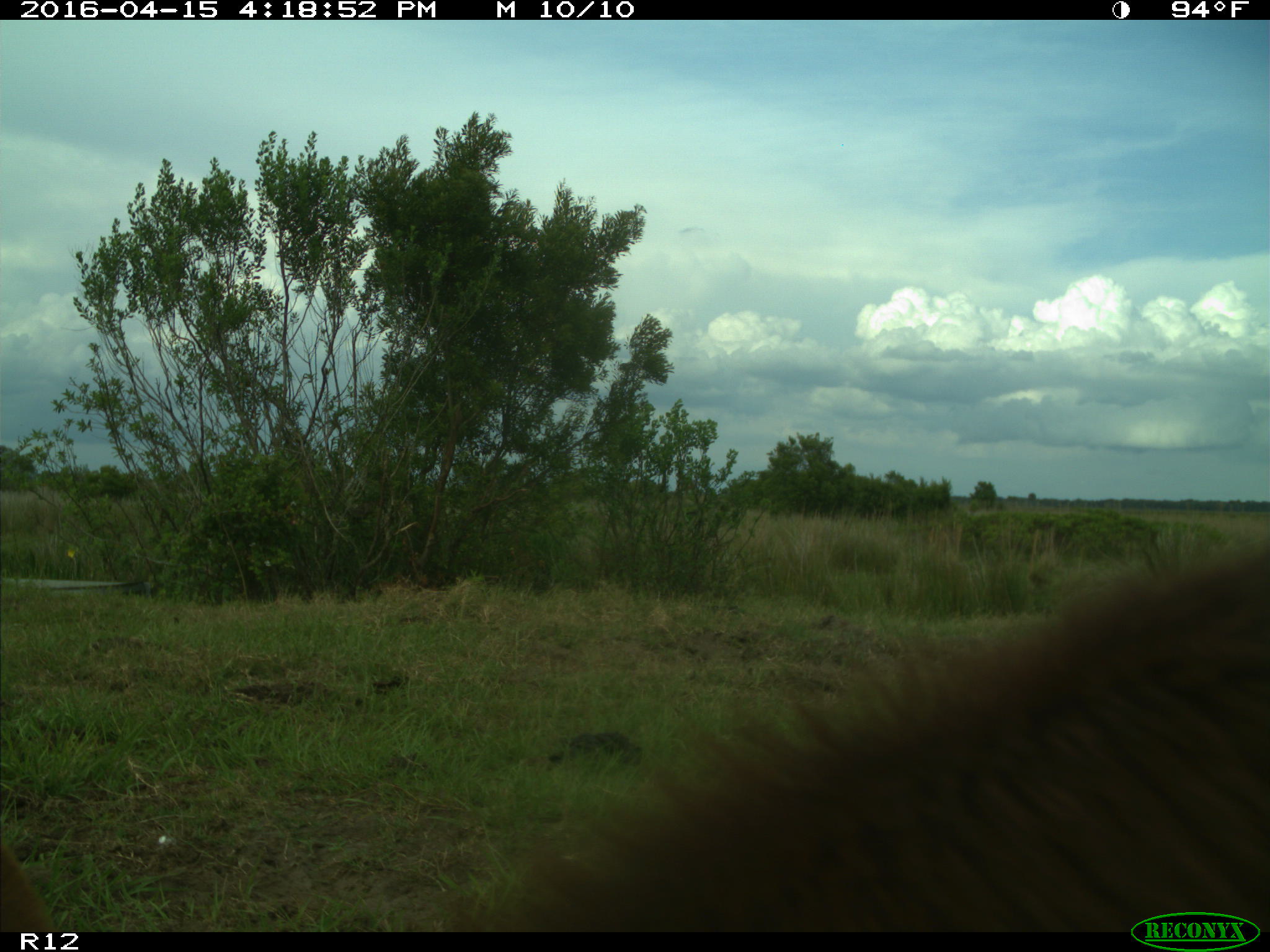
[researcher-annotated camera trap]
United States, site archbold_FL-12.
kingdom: Animalia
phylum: Chordata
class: Mammalia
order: Artiodactyla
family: Bovidae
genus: Bos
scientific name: Bos taurus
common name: domestic cow